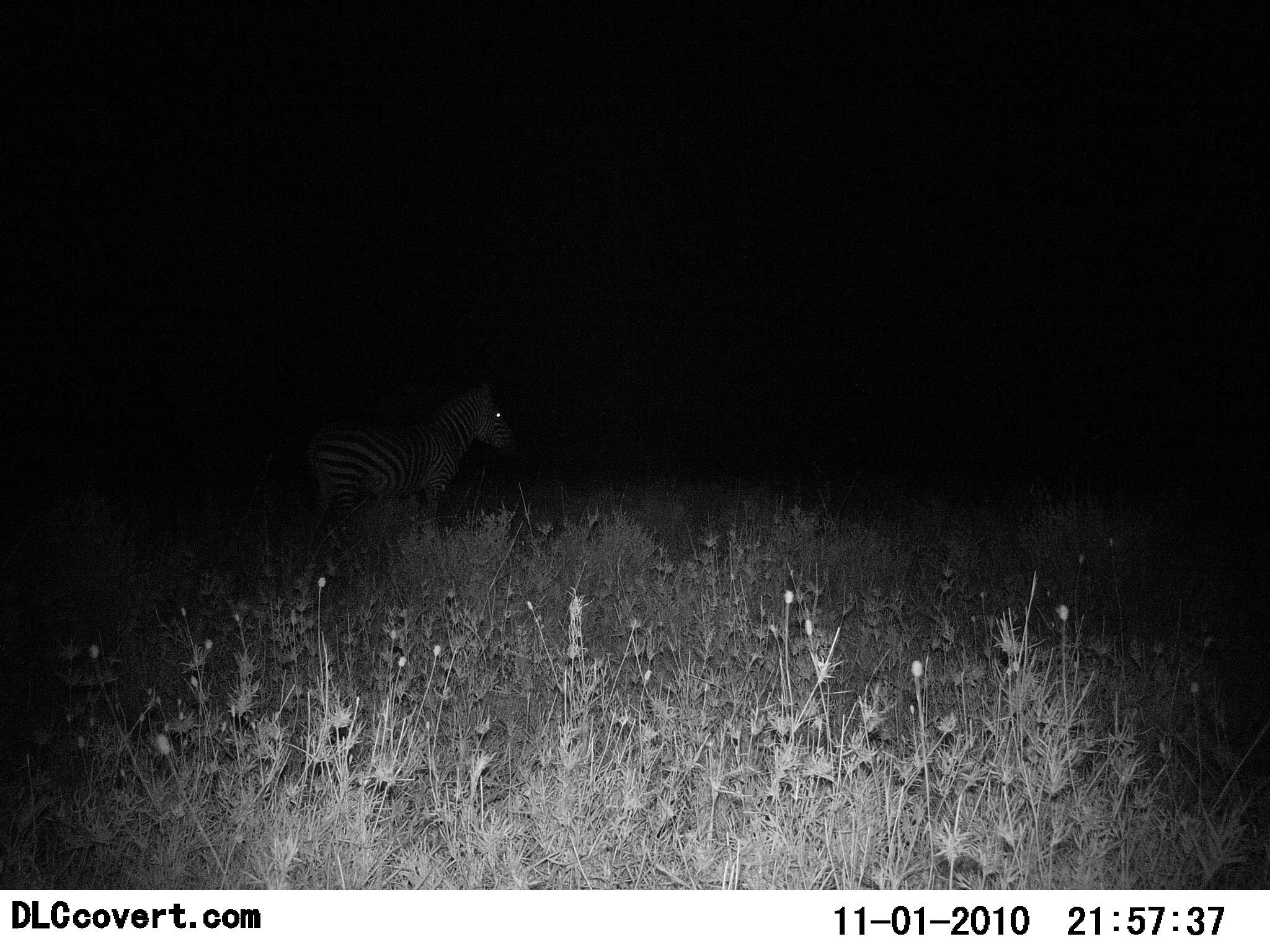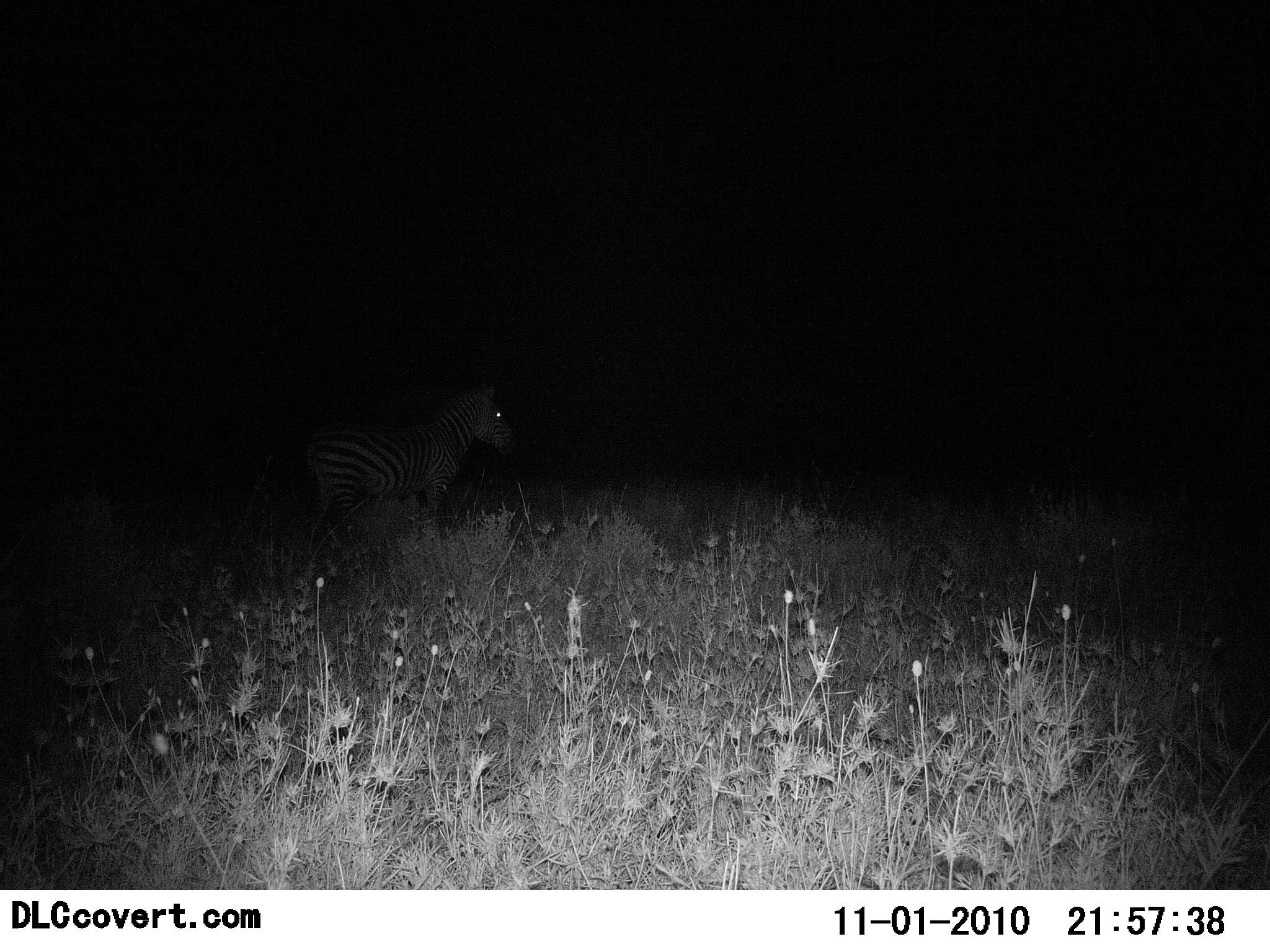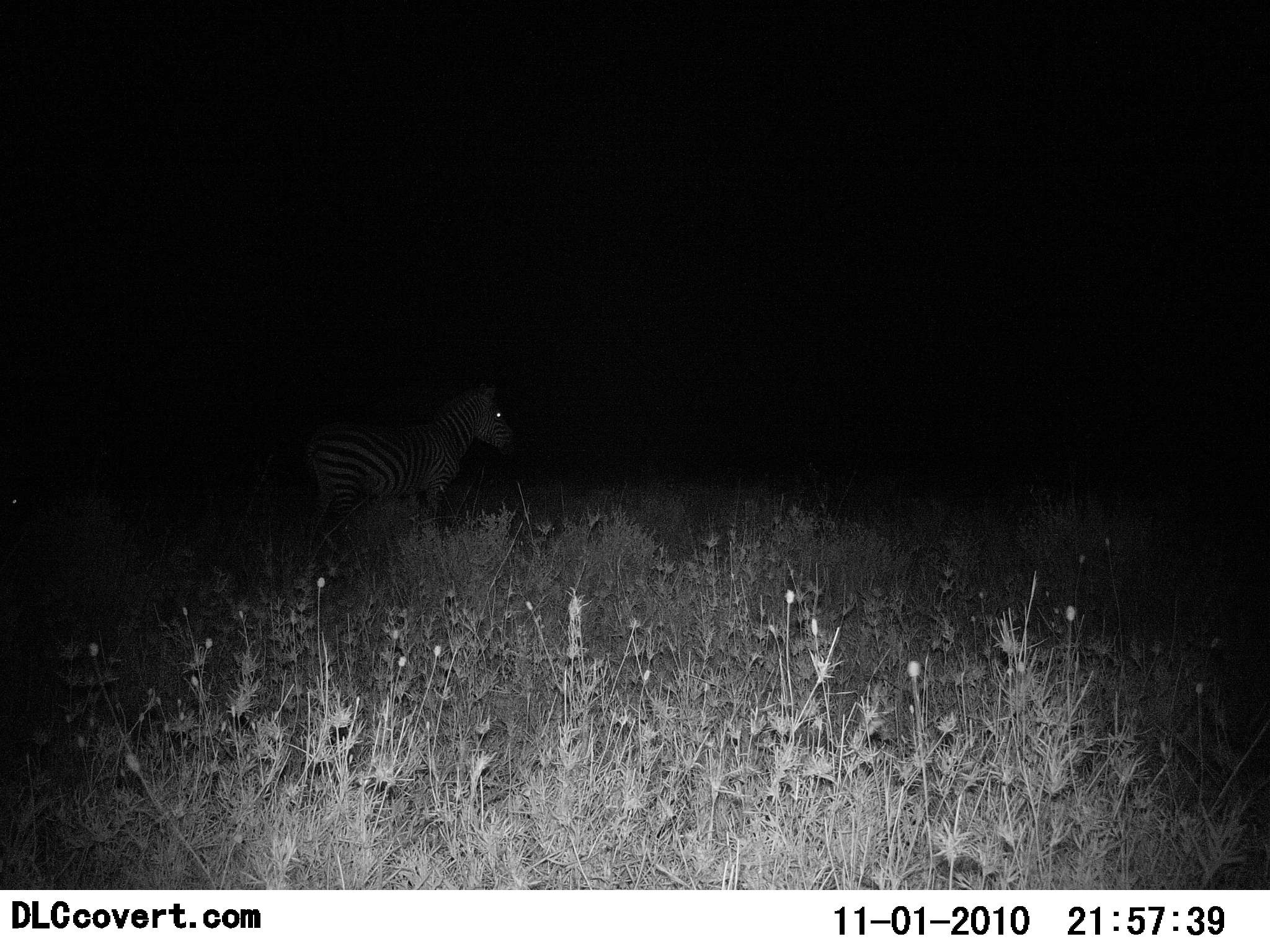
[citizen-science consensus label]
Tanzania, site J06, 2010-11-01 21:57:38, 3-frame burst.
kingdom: Animalia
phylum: Chordata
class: Mammalia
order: Perissodactyla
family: Equidae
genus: Equus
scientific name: Equus quagga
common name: plains zebra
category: zebra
Zebra (plains zebra) (Equus quagga), count 1. Behavior (volunteer vote fractions): standing 87%, resting 7%, moving 7%, interacting 0%. Young present (vote fraction): 0%. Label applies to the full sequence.